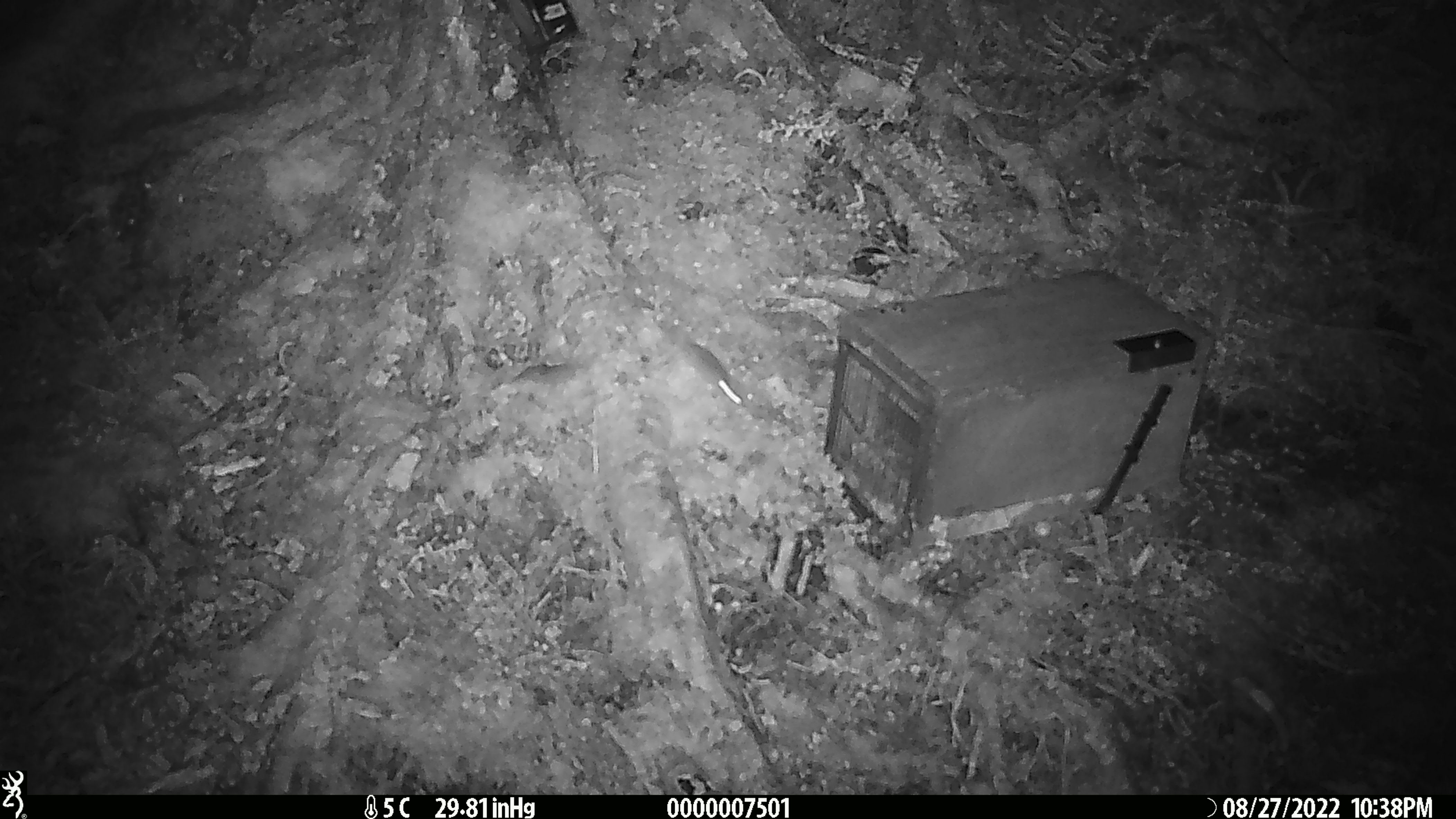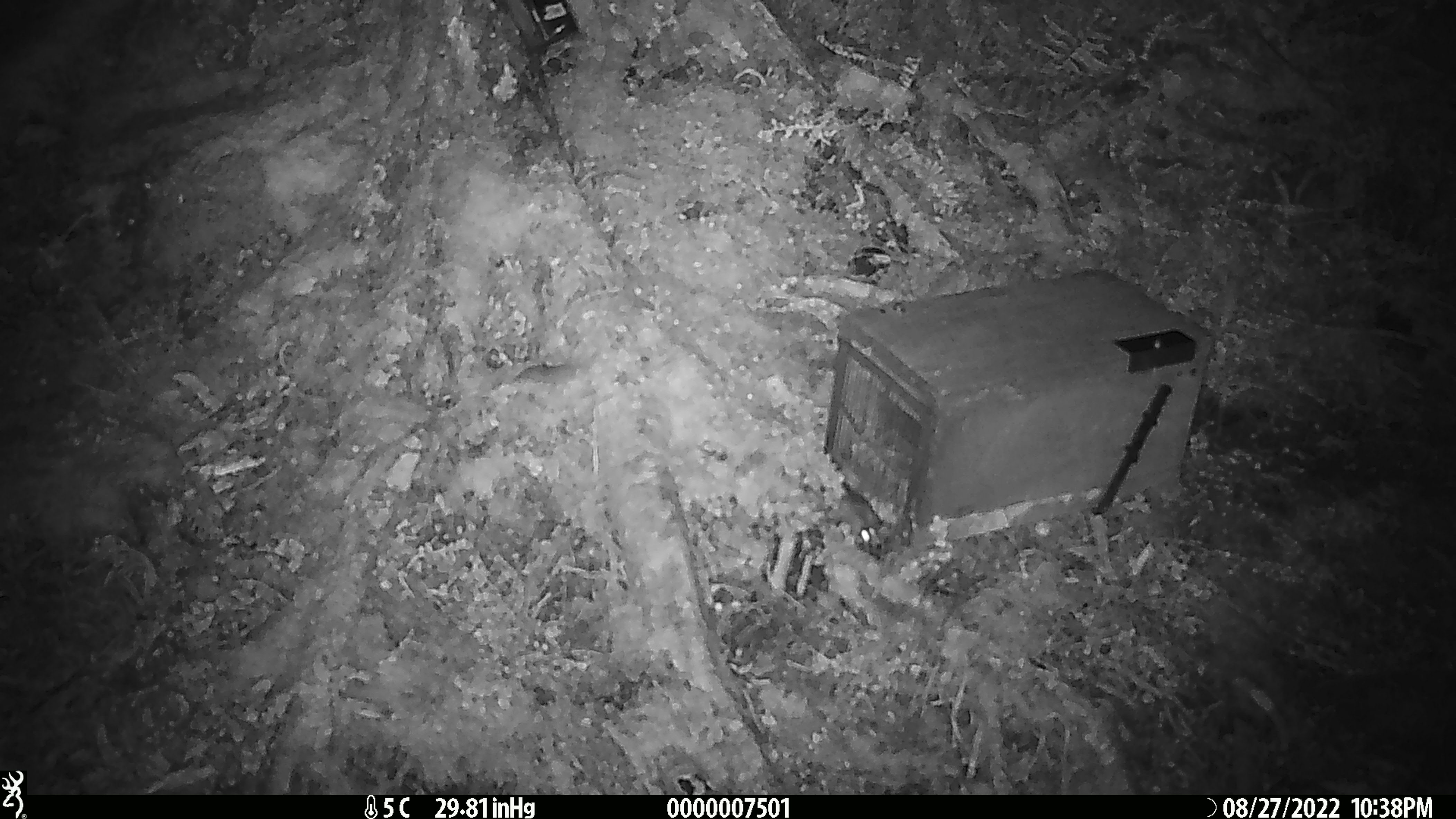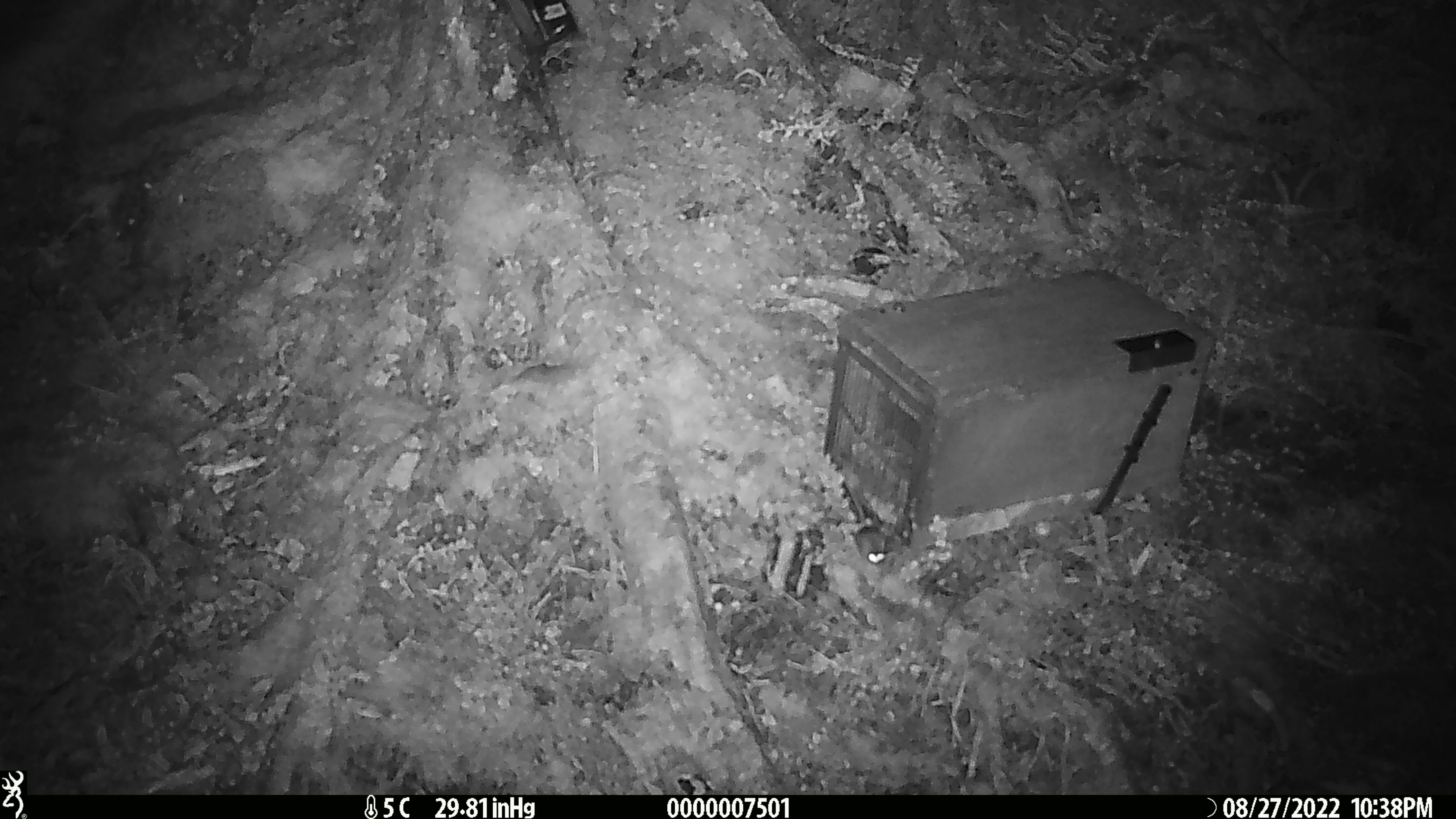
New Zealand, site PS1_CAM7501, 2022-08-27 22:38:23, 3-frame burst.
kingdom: Animalia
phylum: Chordata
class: Mammalia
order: Rodentia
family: Muridae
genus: Mus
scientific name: Mus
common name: mouse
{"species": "mouse (Mus)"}